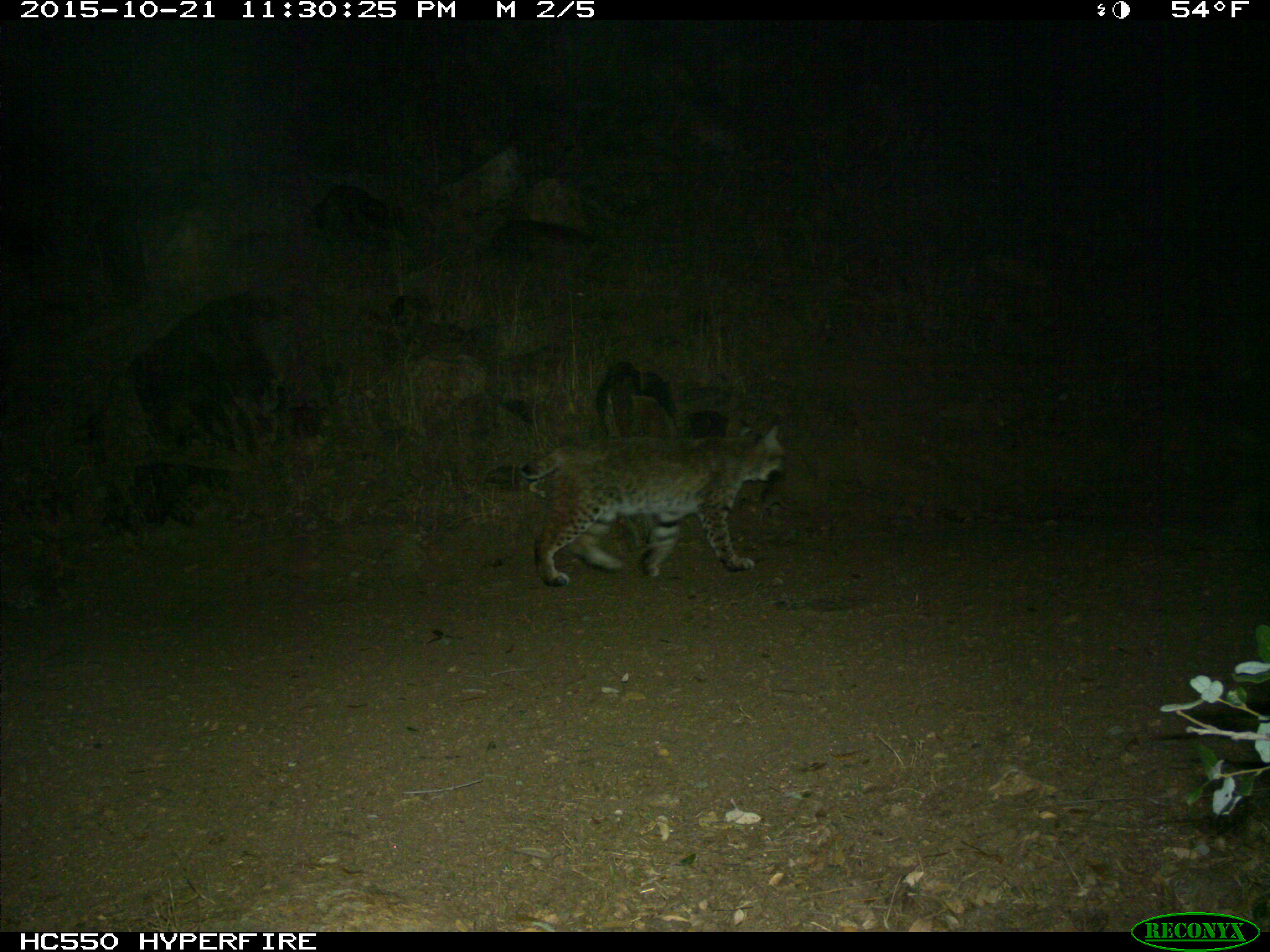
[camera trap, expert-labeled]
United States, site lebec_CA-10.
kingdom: Animalia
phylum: Chordata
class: Mammalia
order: Carnivora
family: Felidae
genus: Lynx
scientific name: Lynx rufus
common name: bobcat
Lynx rufus (bobcat).